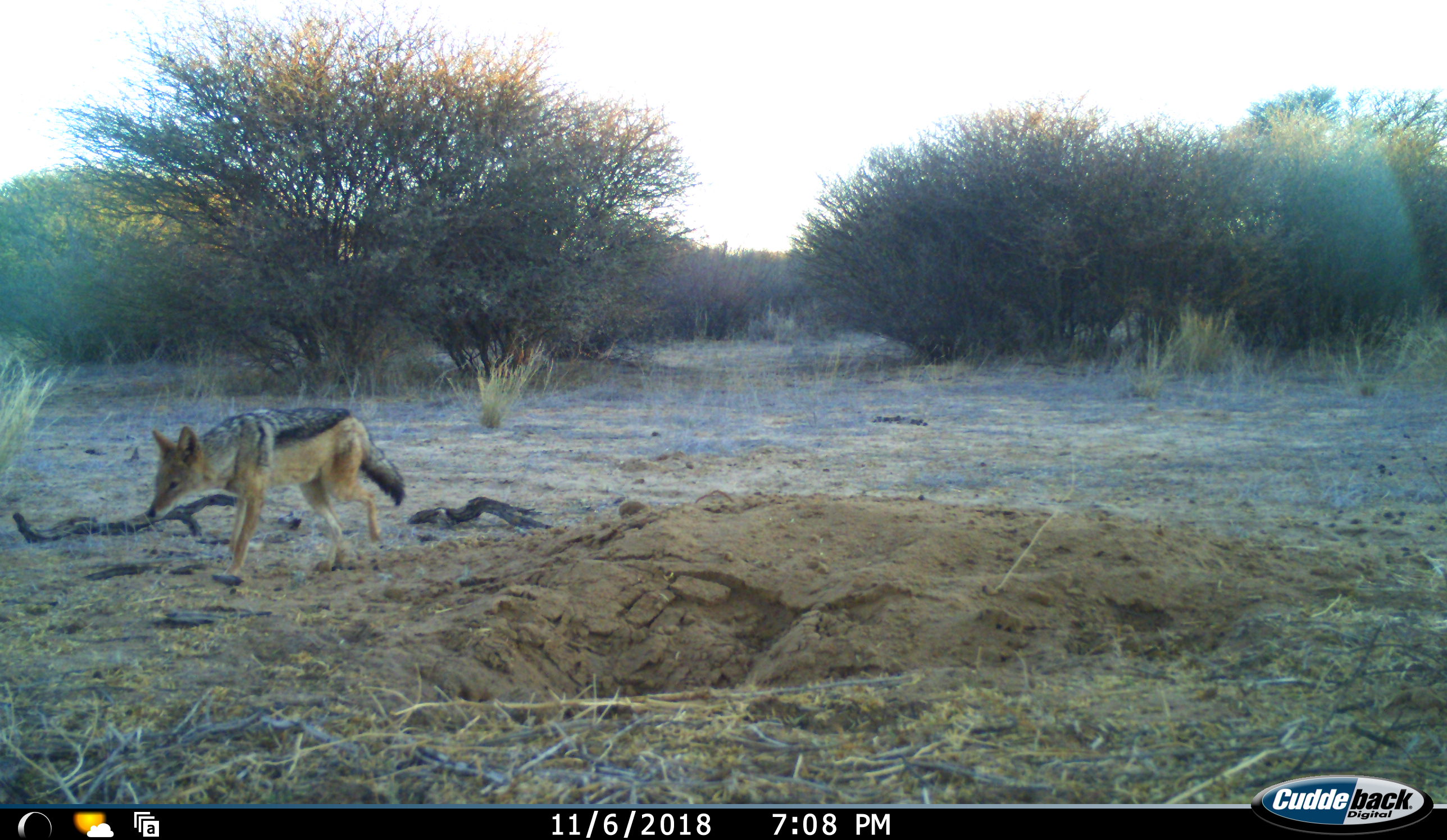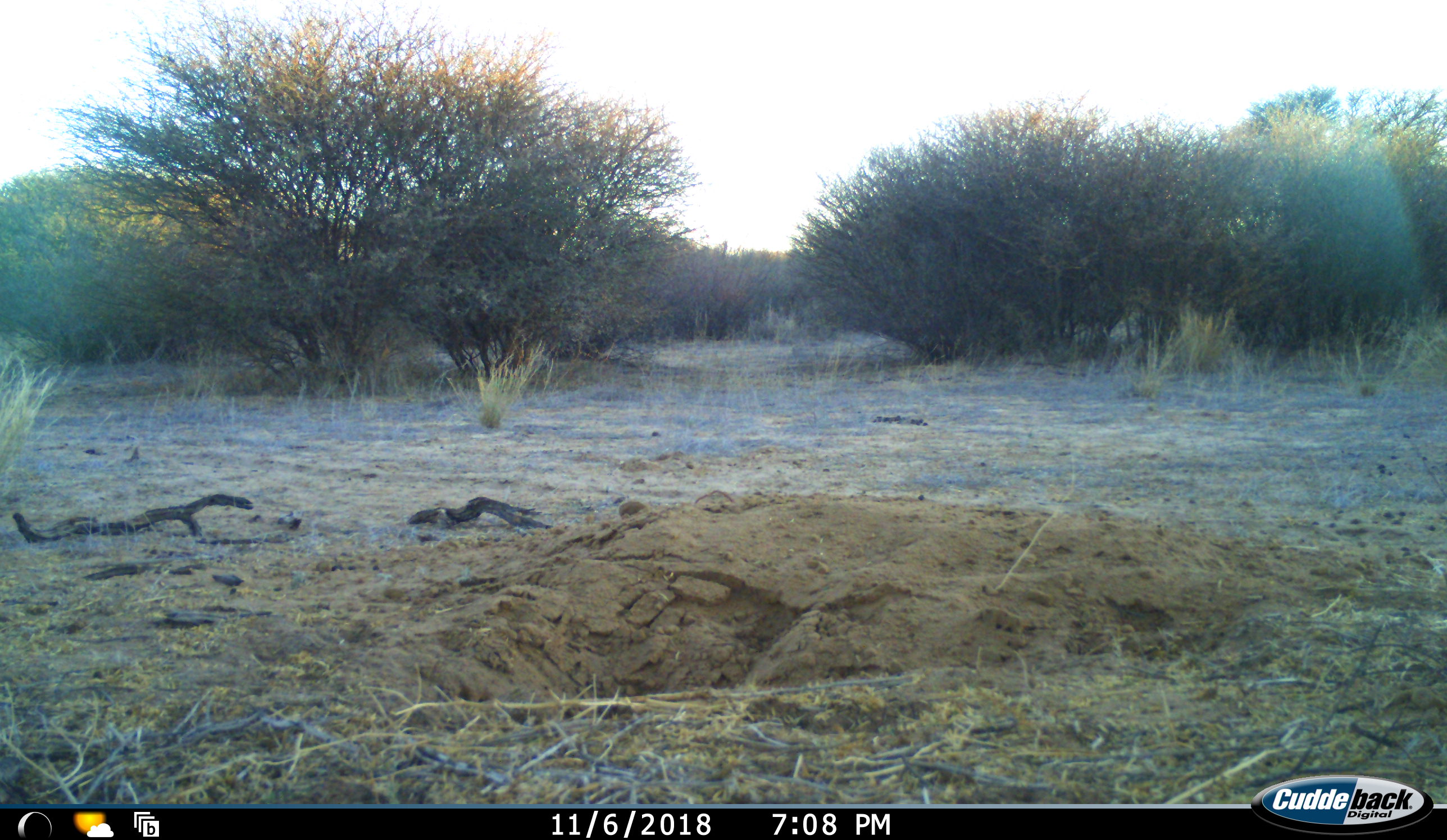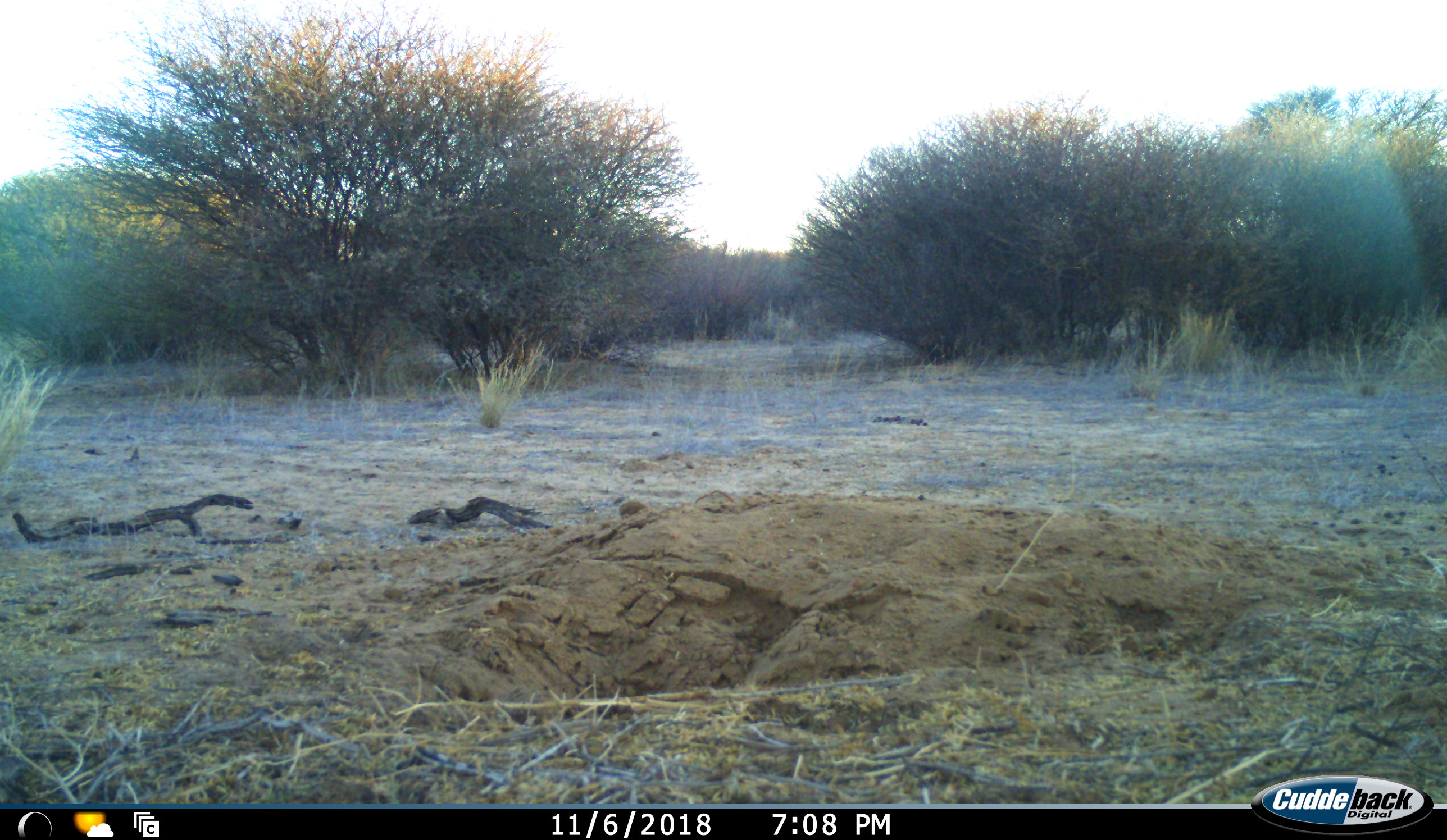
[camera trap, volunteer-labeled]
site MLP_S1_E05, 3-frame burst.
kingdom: Animalia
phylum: Chordata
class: Mammalia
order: Carnivora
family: Canidae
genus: Lupulella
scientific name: Lupulella mesomelas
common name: black-backed jackal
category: jackalblackbacked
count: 1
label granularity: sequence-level